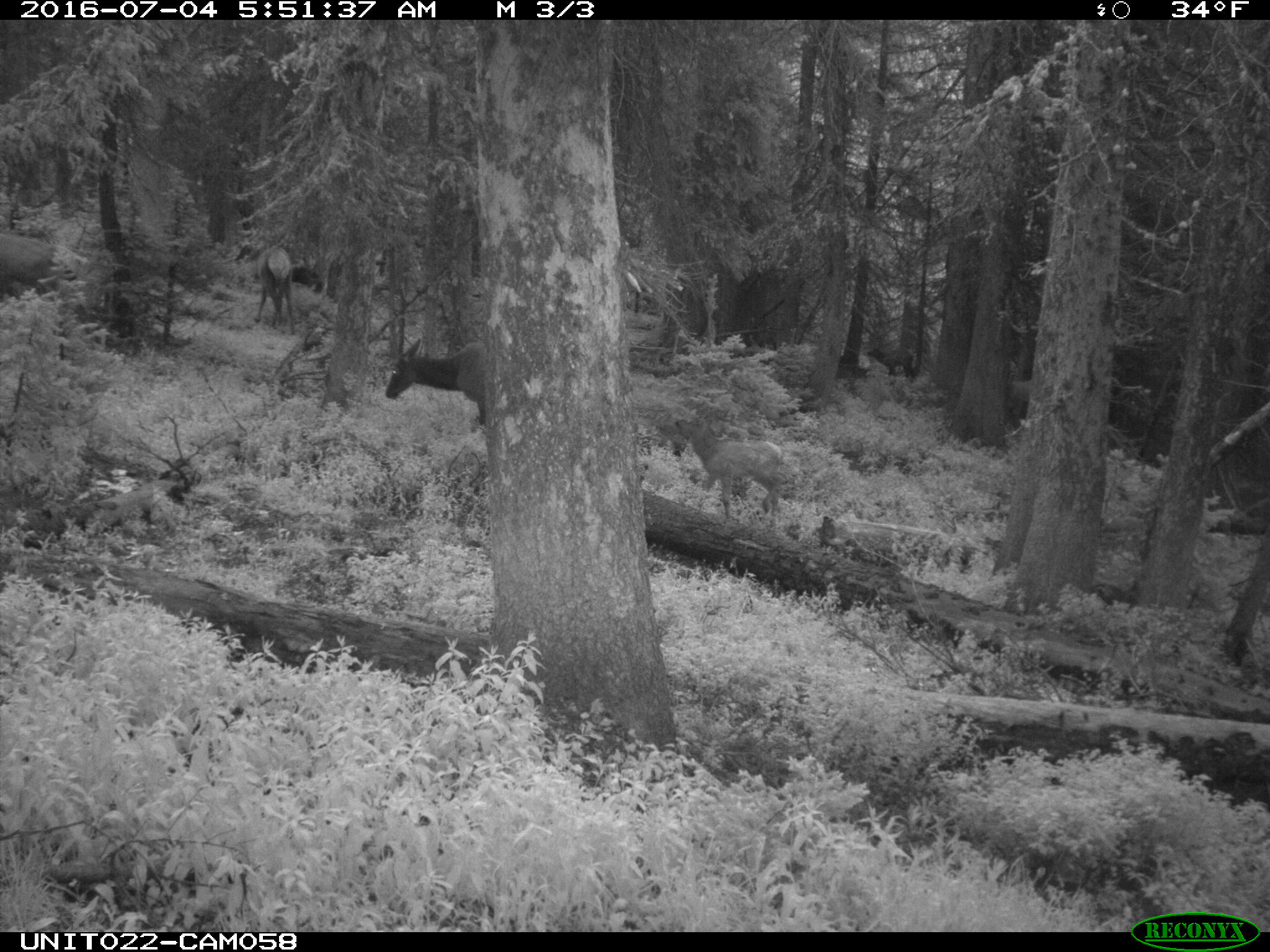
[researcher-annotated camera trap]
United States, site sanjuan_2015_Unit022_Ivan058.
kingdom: Animalia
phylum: Chordata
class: Mammalia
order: Artiodactyla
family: Cervidae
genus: Cervus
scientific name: Cervus elaphus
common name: red deer